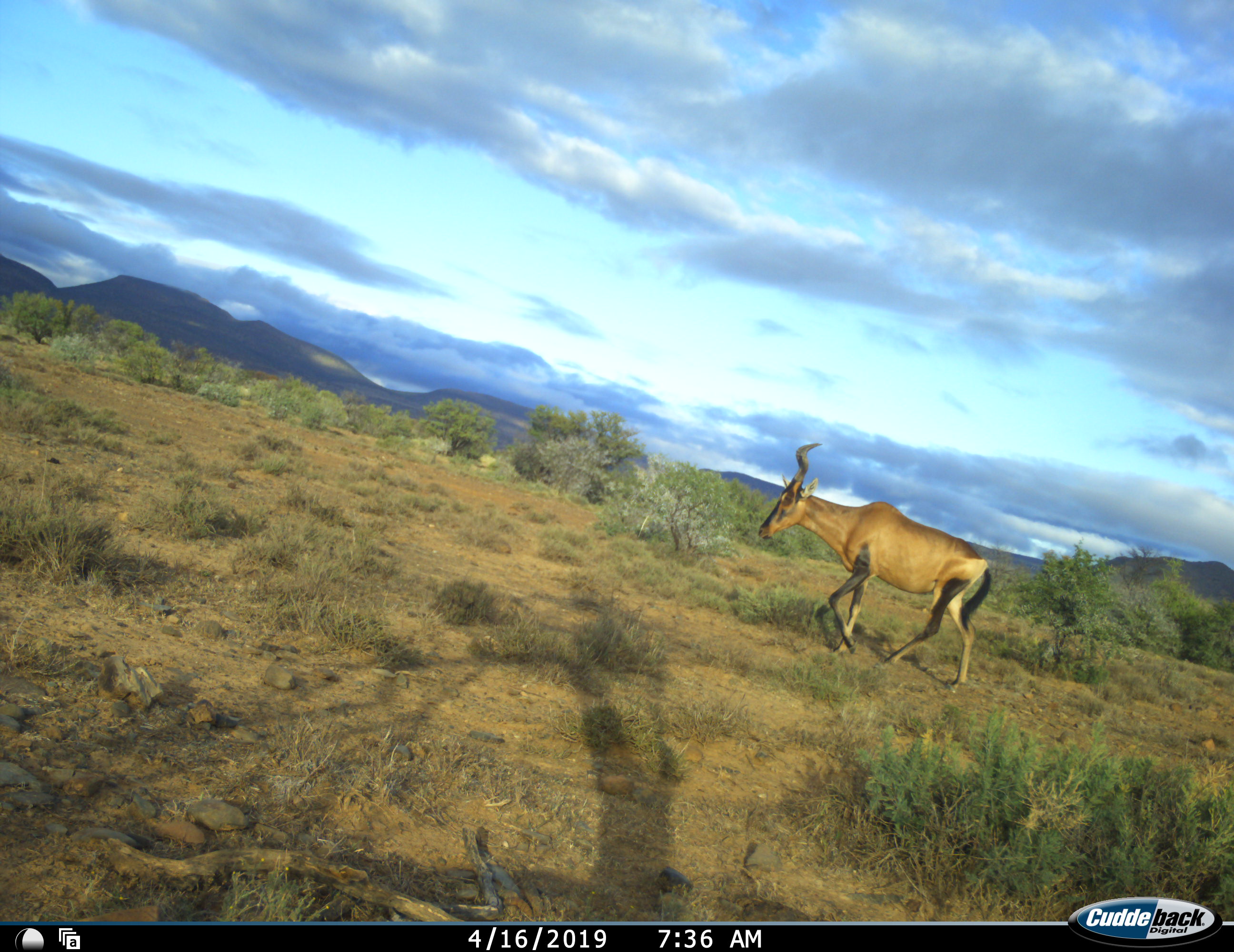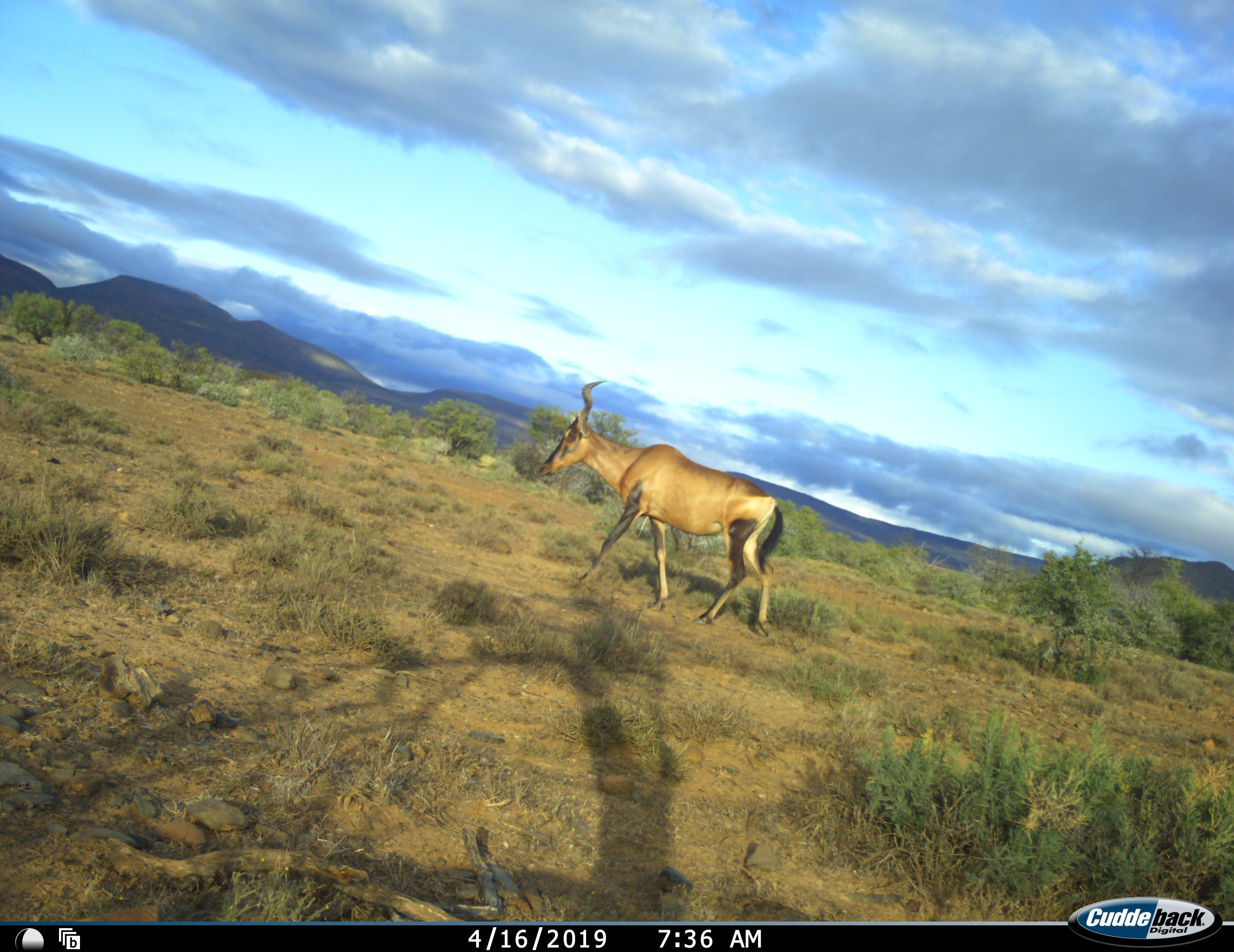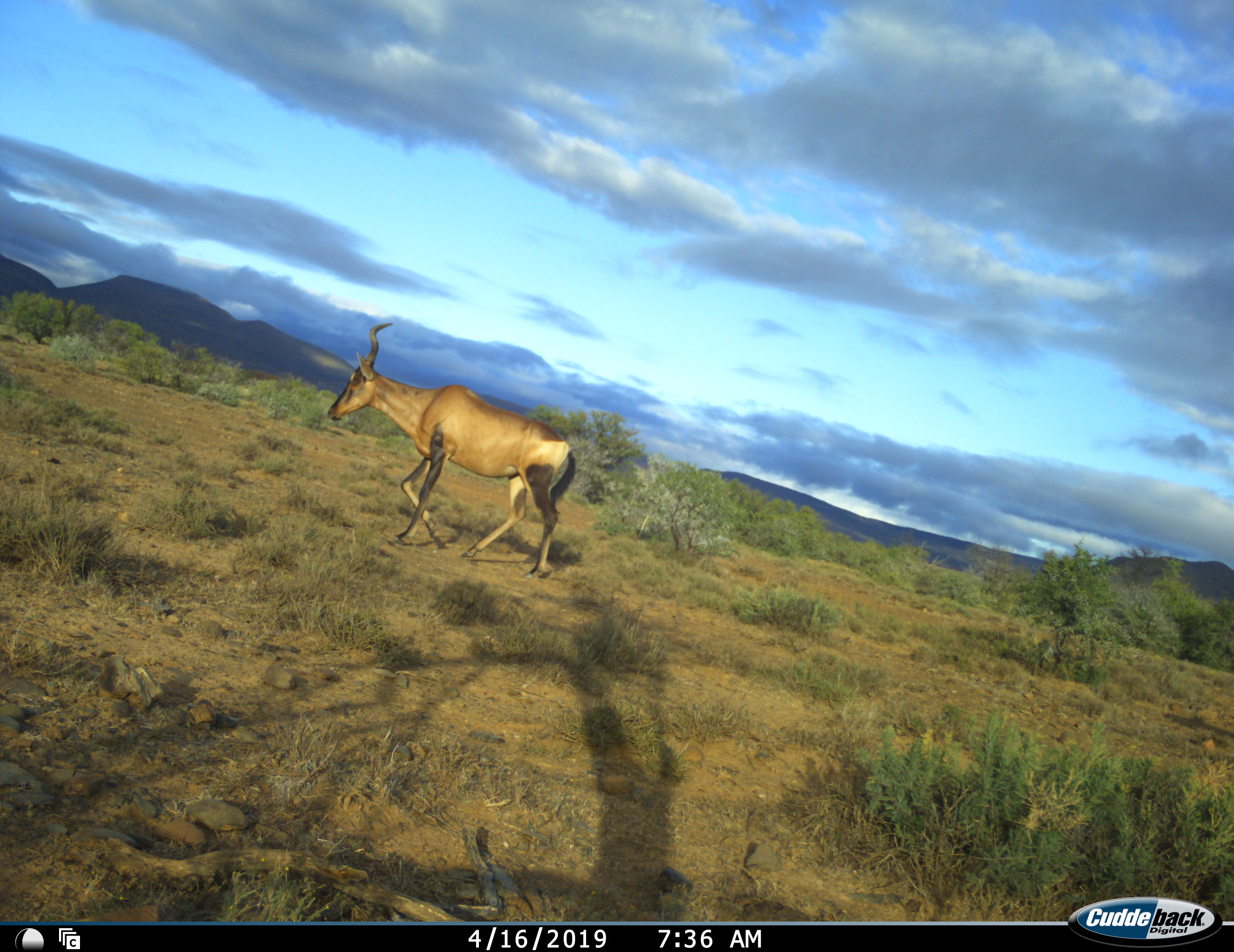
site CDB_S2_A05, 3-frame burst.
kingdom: Animalia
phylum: Chordata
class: Mammalia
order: Artiodactyla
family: Bovidae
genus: Alcelaphus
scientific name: Alcelaphus buselaphus caama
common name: red hartebeest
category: hartebeestred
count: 1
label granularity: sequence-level